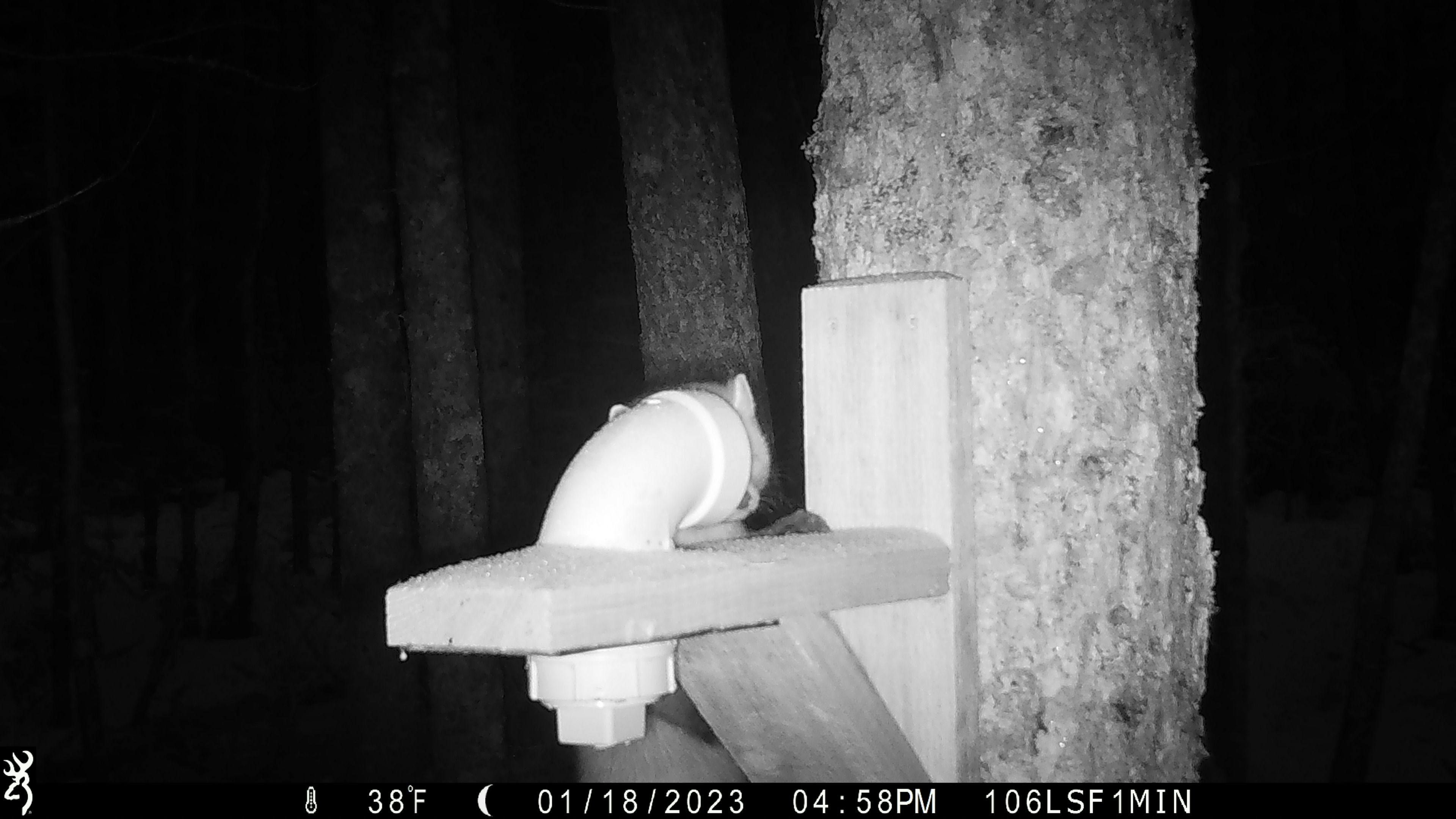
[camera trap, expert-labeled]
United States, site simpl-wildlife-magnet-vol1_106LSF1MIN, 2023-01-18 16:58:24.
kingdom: Animalia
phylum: Chordata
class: Mammalia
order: Carnivora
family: Mustelidae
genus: Martes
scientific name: Martes americana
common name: american marten